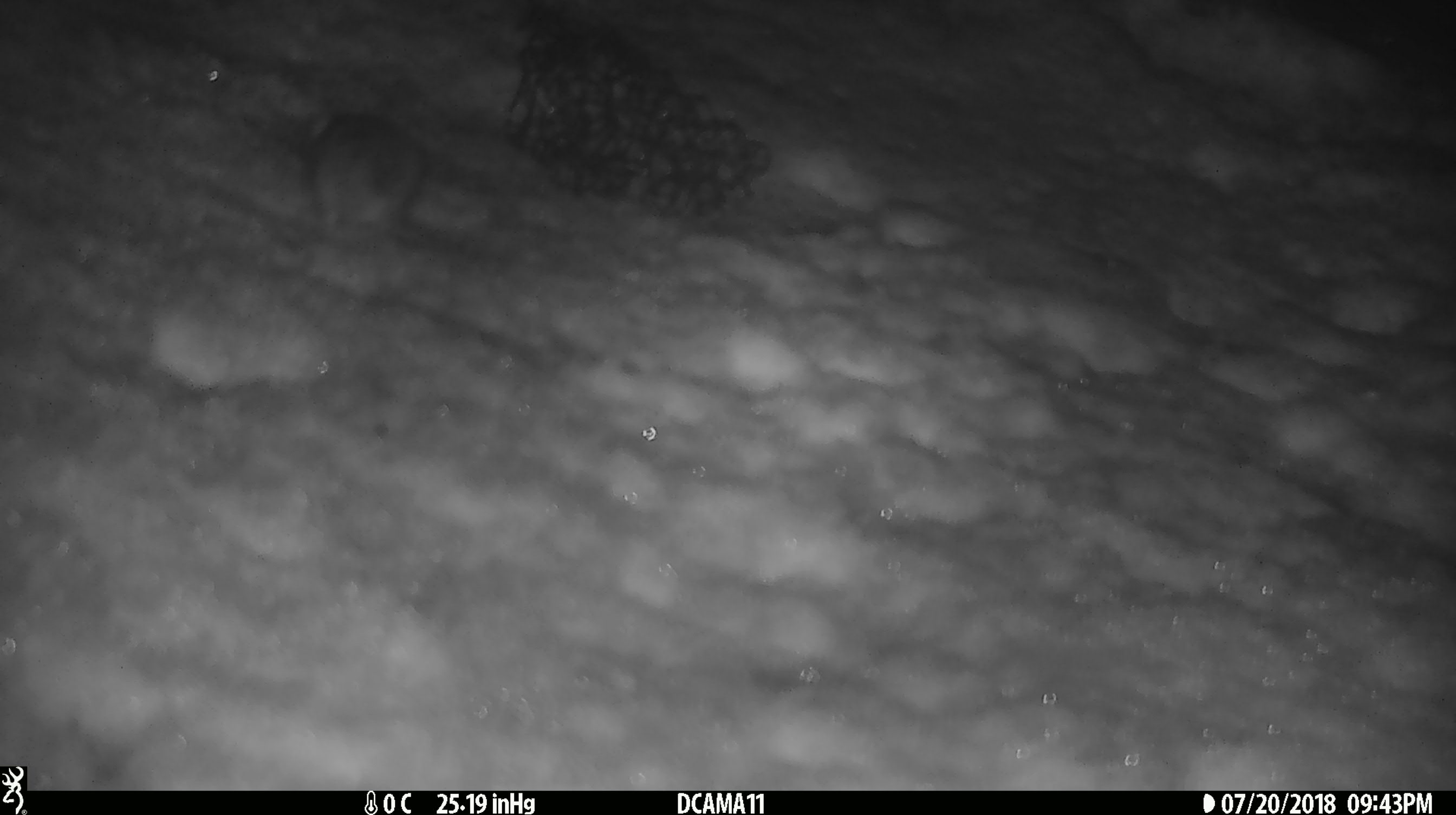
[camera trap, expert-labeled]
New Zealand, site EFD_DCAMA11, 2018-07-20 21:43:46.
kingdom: Animalia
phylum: Chordata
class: Mammalia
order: Rodentia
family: Muridae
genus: Mus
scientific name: Mus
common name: mouse